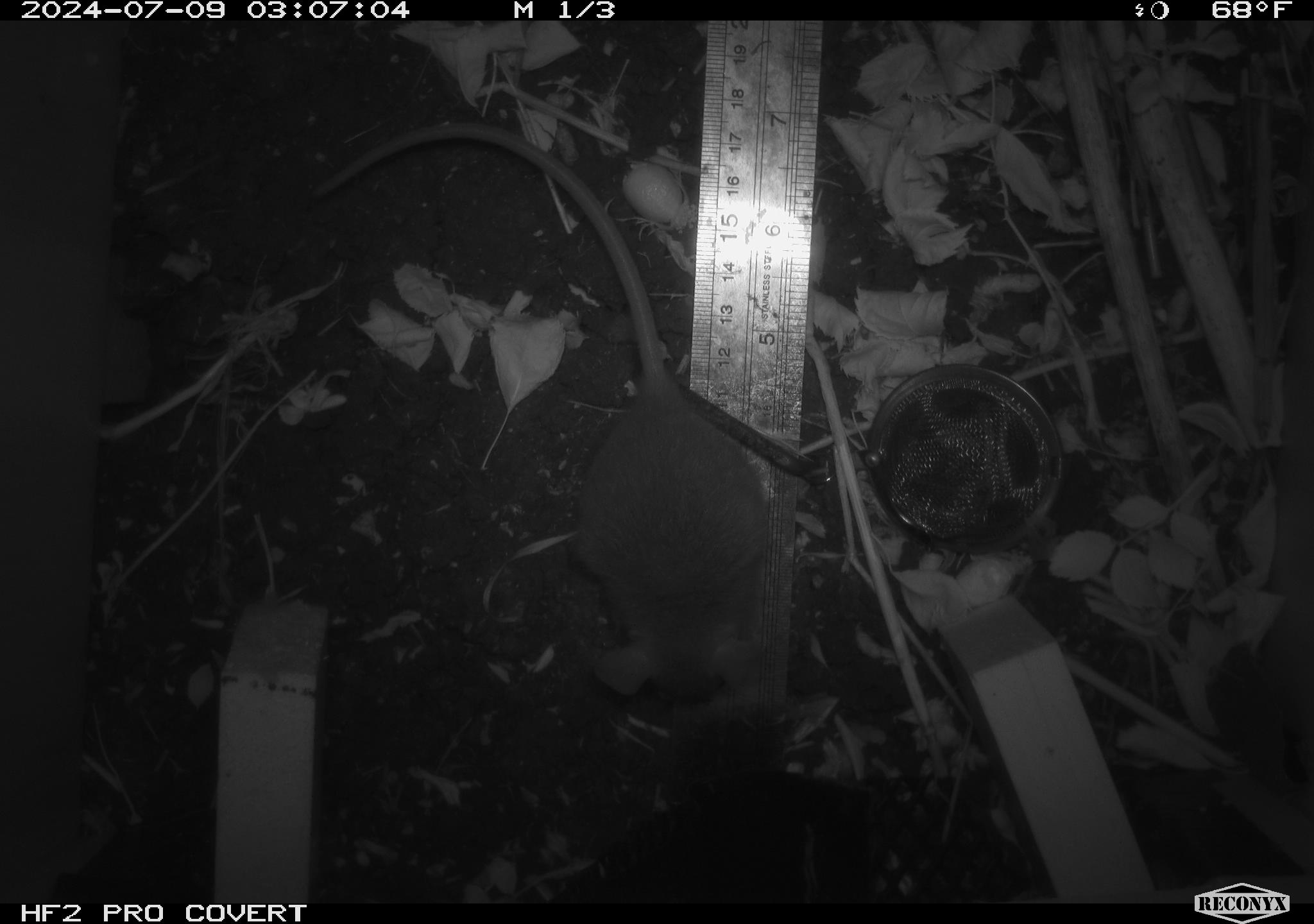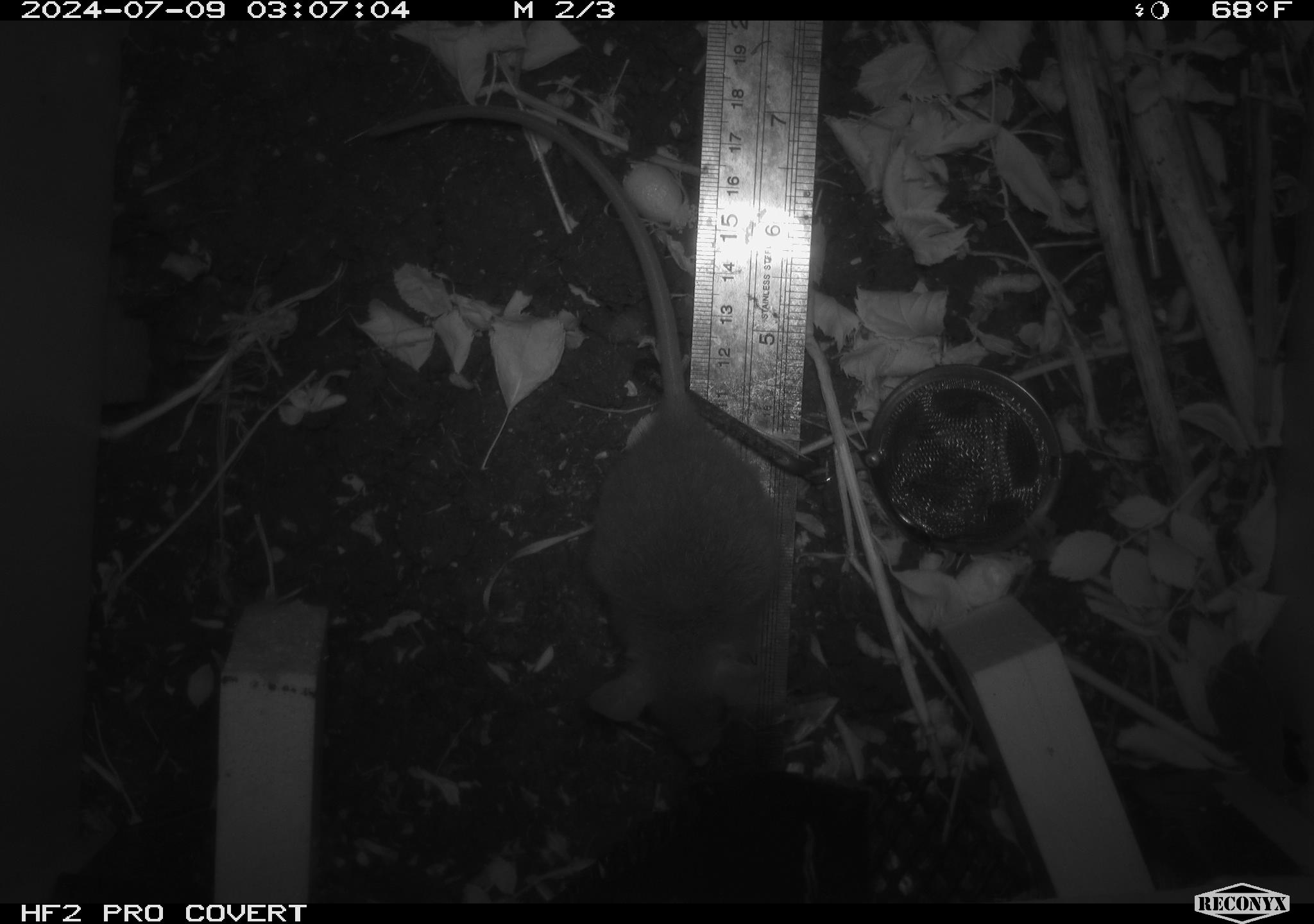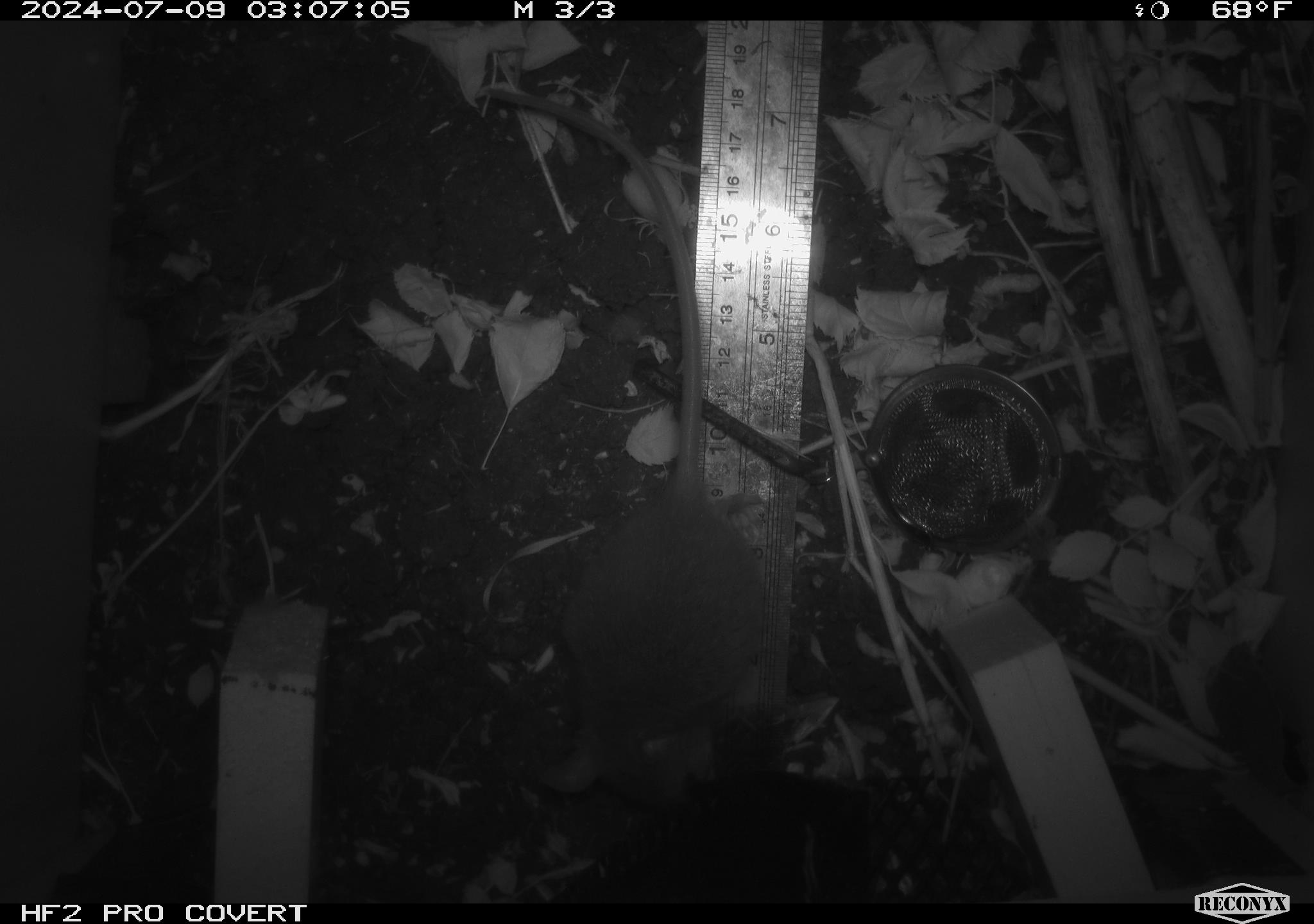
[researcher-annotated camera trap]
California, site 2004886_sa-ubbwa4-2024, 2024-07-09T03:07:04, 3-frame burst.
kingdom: Animalia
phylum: Chordata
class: Mammalia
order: Rodentia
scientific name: Rodentia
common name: woodrat or rat or mouse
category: woodrat or rat or mouse species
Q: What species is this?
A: Woodrat or rat or mouse species (woodrat or rat or mouse) (Rodentia).